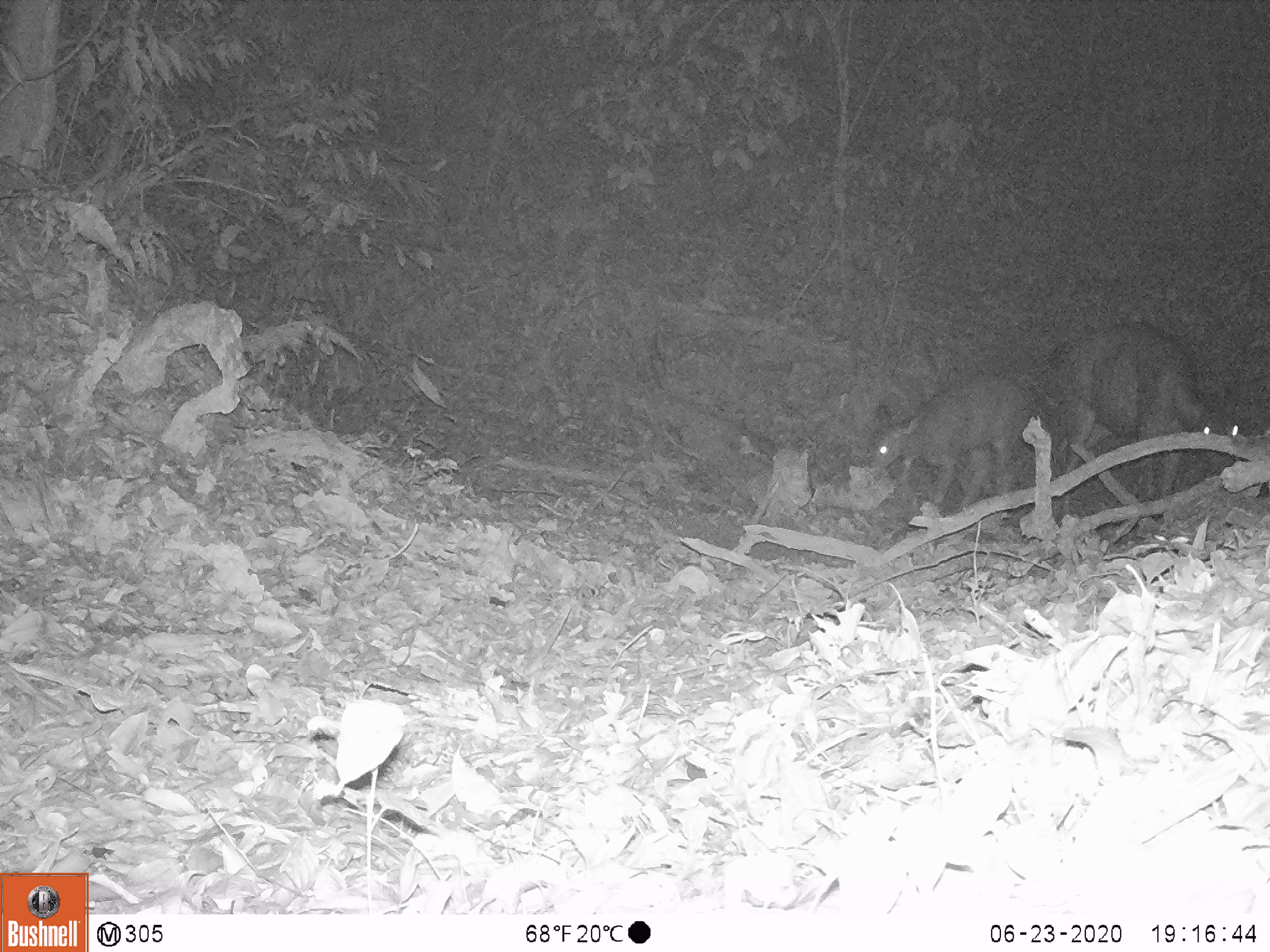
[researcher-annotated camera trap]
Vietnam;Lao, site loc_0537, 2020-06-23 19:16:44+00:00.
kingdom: Animalia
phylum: Chordata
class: Mammalia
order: Artiodactyla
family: Cervidae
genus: Rusa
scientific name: Rusa unicolor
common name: sambar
Sambar (Rusa unicolor). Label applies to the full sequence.